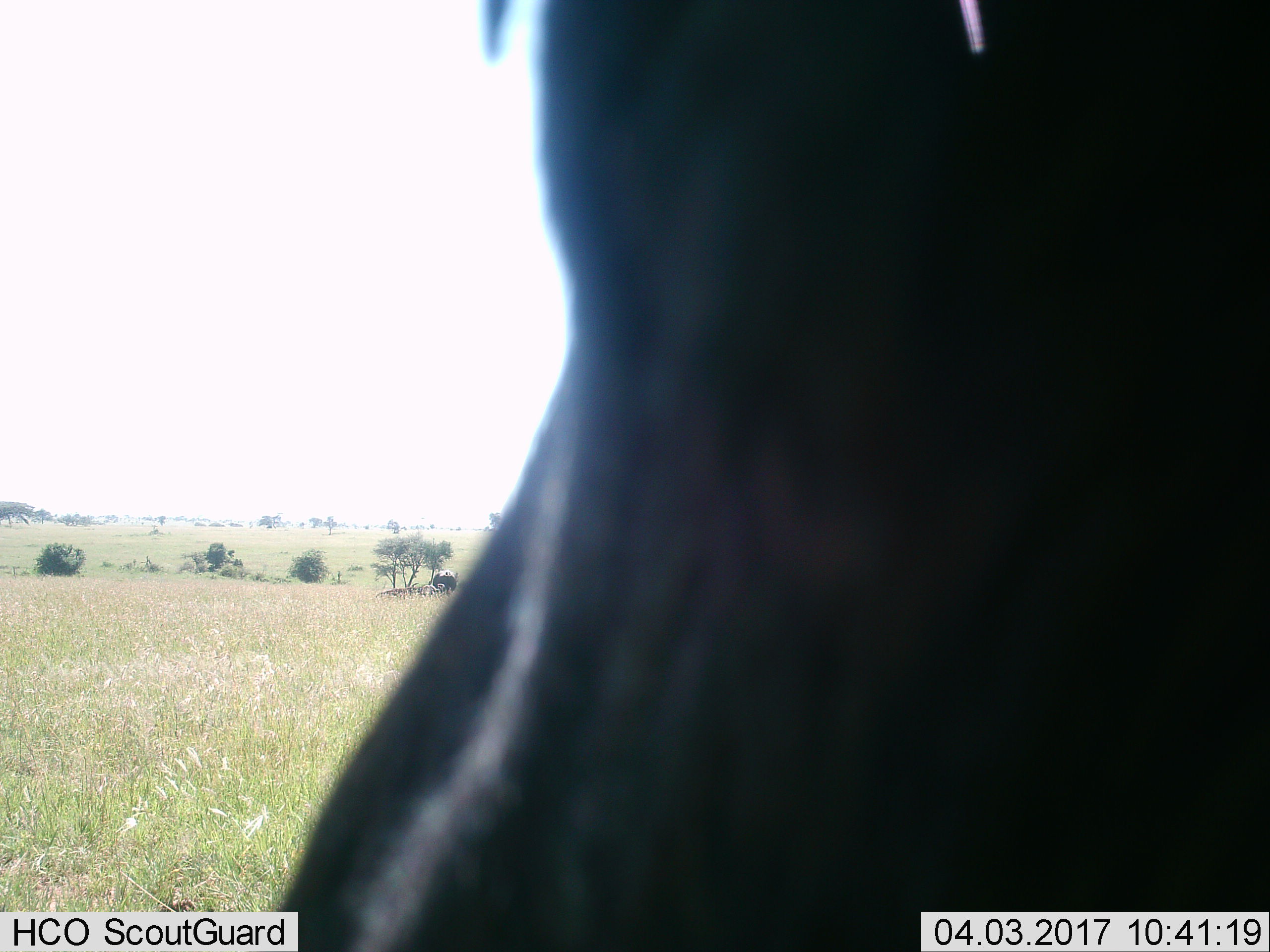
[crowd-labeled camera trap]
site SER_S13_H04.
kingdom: Animalia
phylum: Chordata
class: Mammalia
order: Artiodactyla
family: Bovidae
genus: Connochaetes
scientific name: Connochaetes taurinus taurinus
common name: blue wildebeest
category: wildebeestblue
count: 1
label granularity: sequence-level